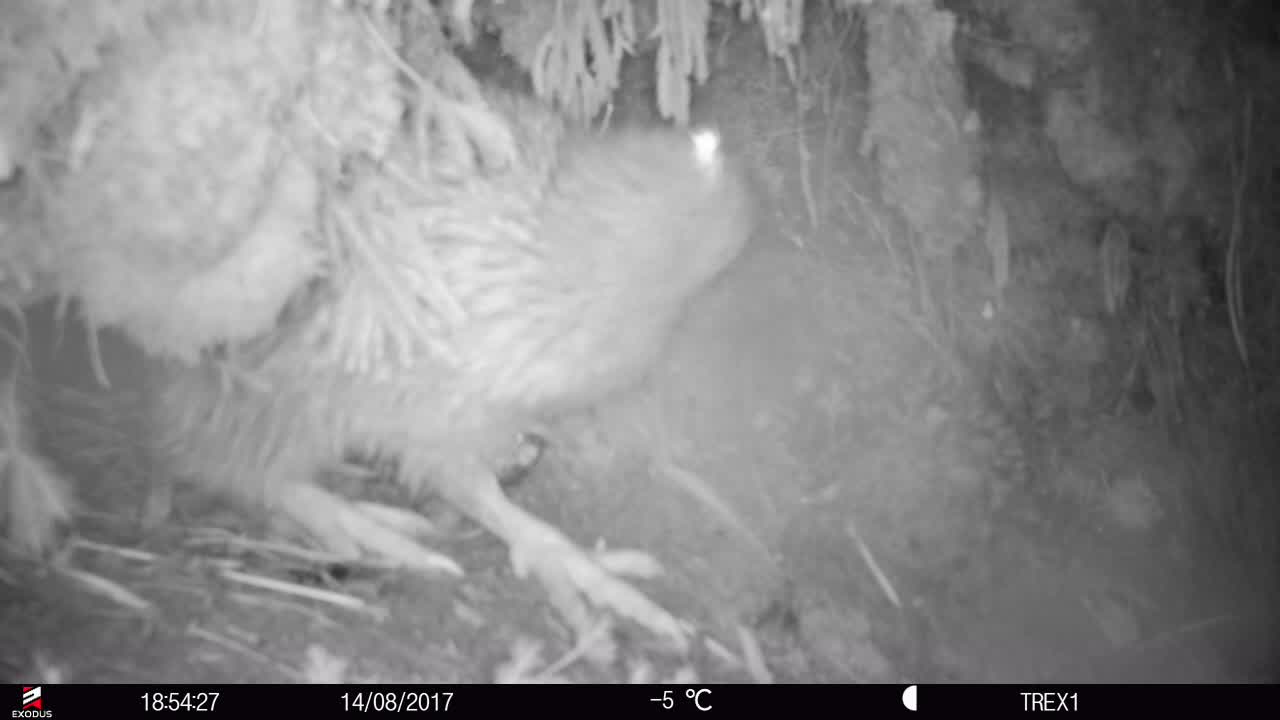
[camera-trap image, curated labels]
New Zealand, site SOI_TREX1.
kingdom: Animalia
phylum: Chordata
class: Aves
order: Apterygiformes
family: Apterygidae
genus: Apteryx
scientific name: Apteryx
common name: kiwi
Kiwi (Apteryx).